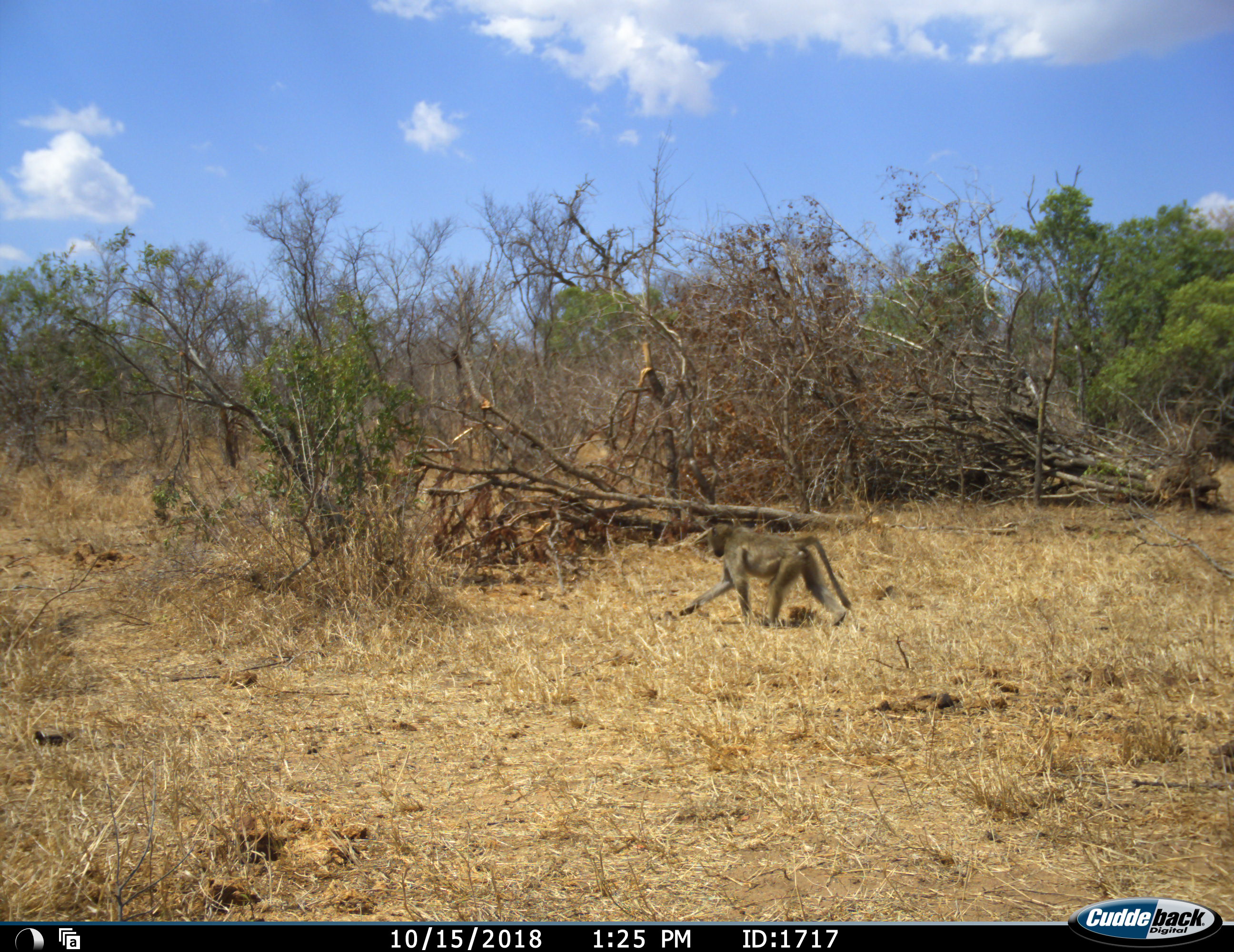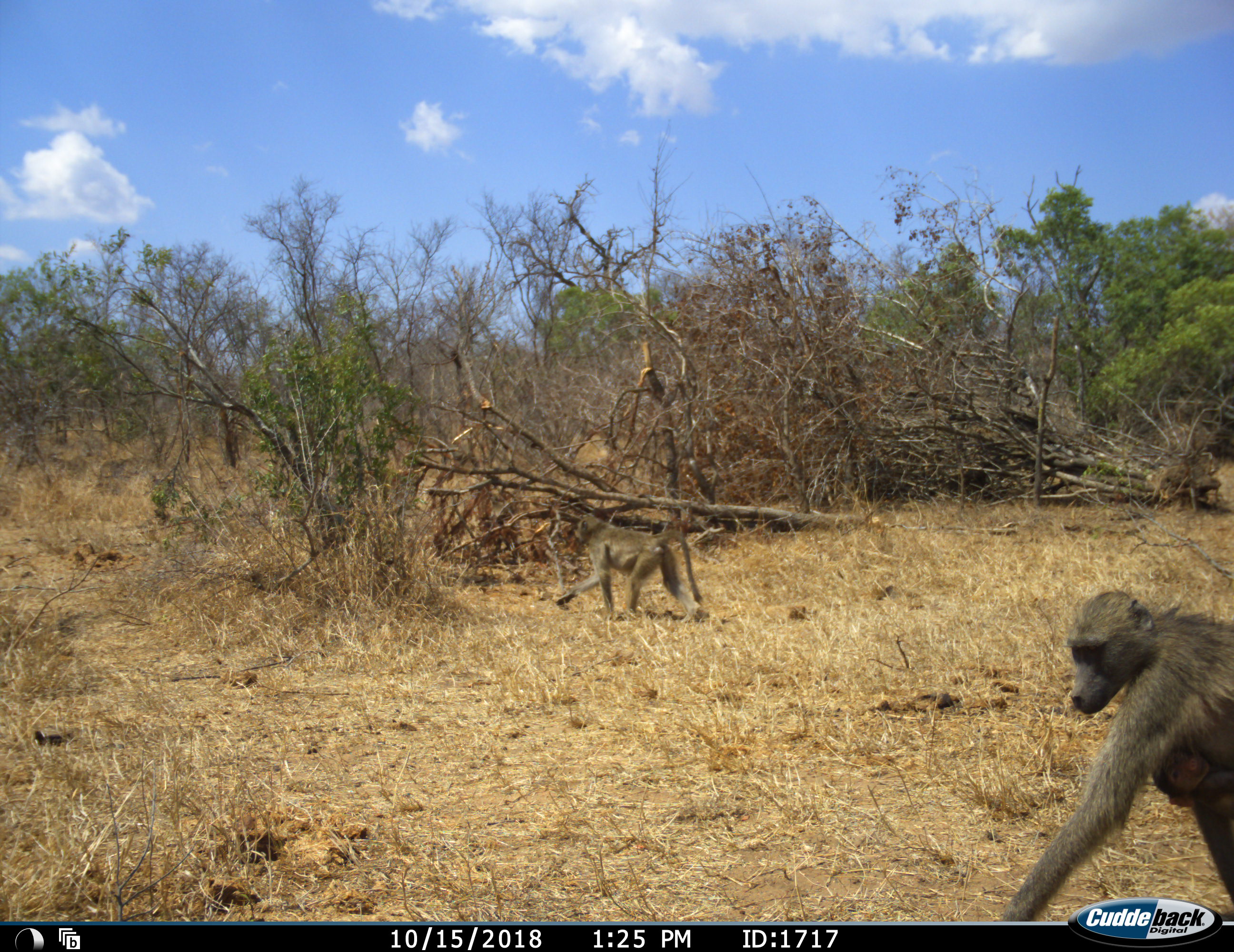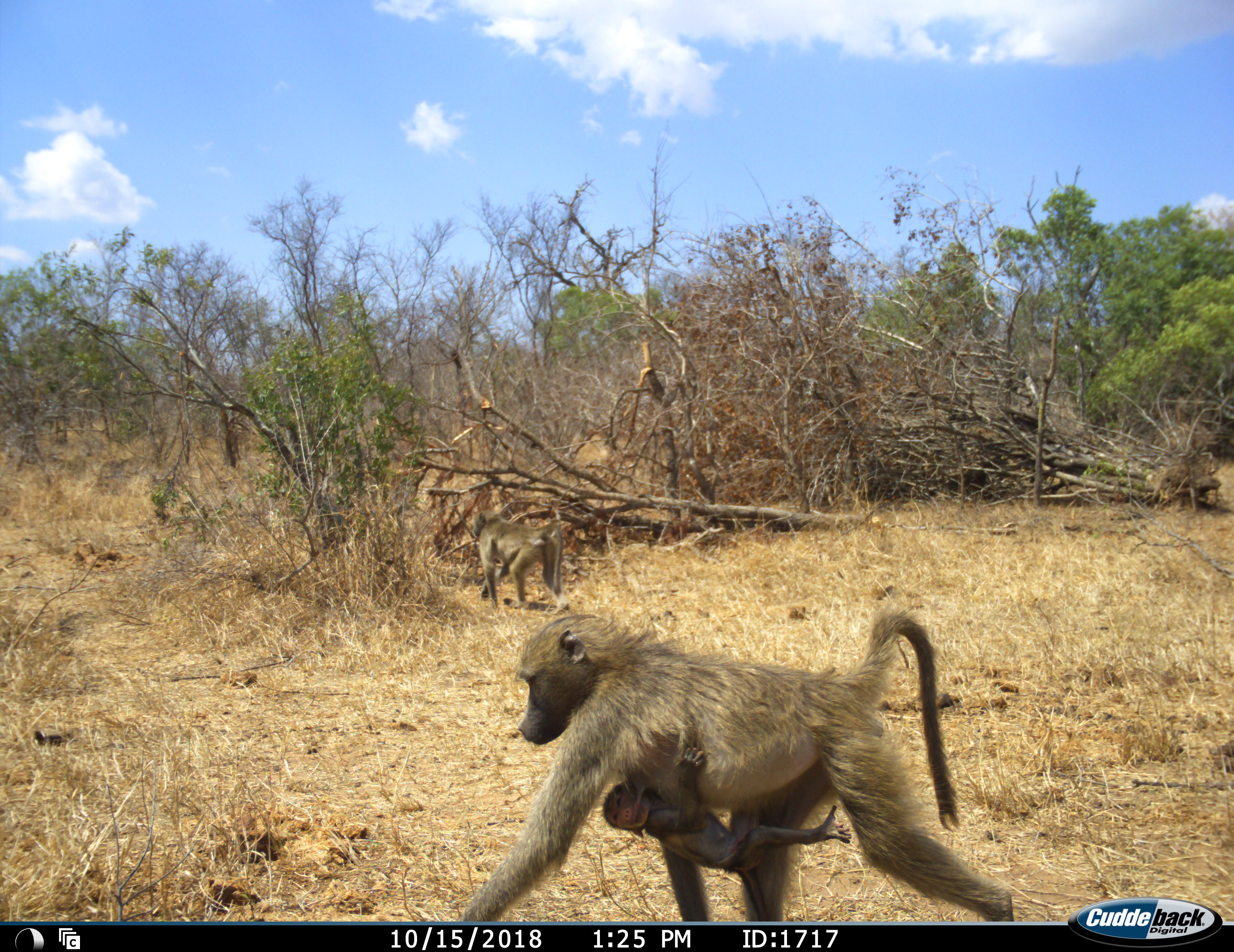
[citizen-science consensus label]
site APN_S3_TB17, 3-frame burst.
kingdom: Animalia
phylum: Chordata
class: Mammalia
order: Primates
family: Cercopithecidae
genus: Papio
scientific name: Papio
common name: baboon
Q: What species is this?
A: Baboon (Papio).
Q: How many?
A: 3.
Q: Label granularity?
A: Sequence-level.